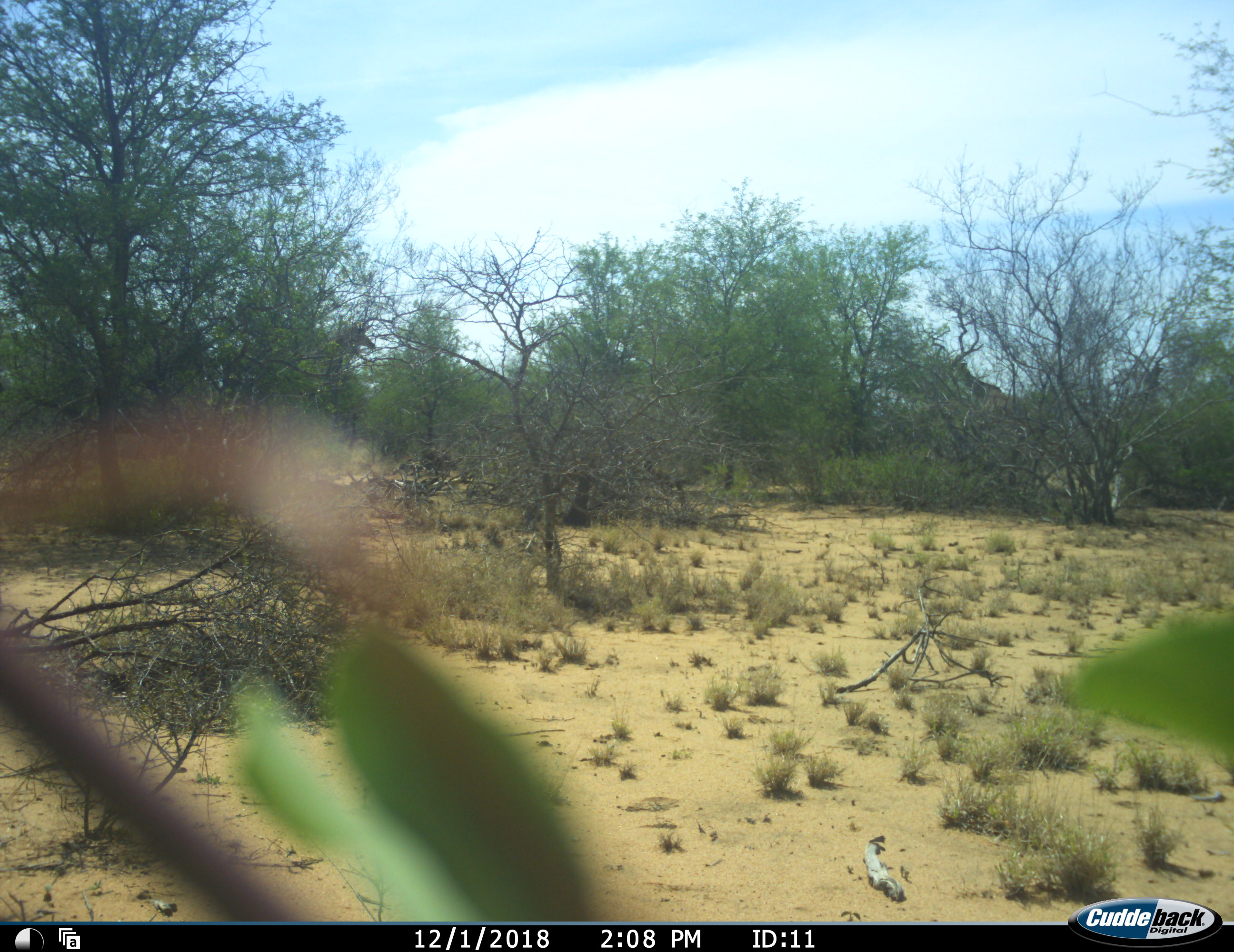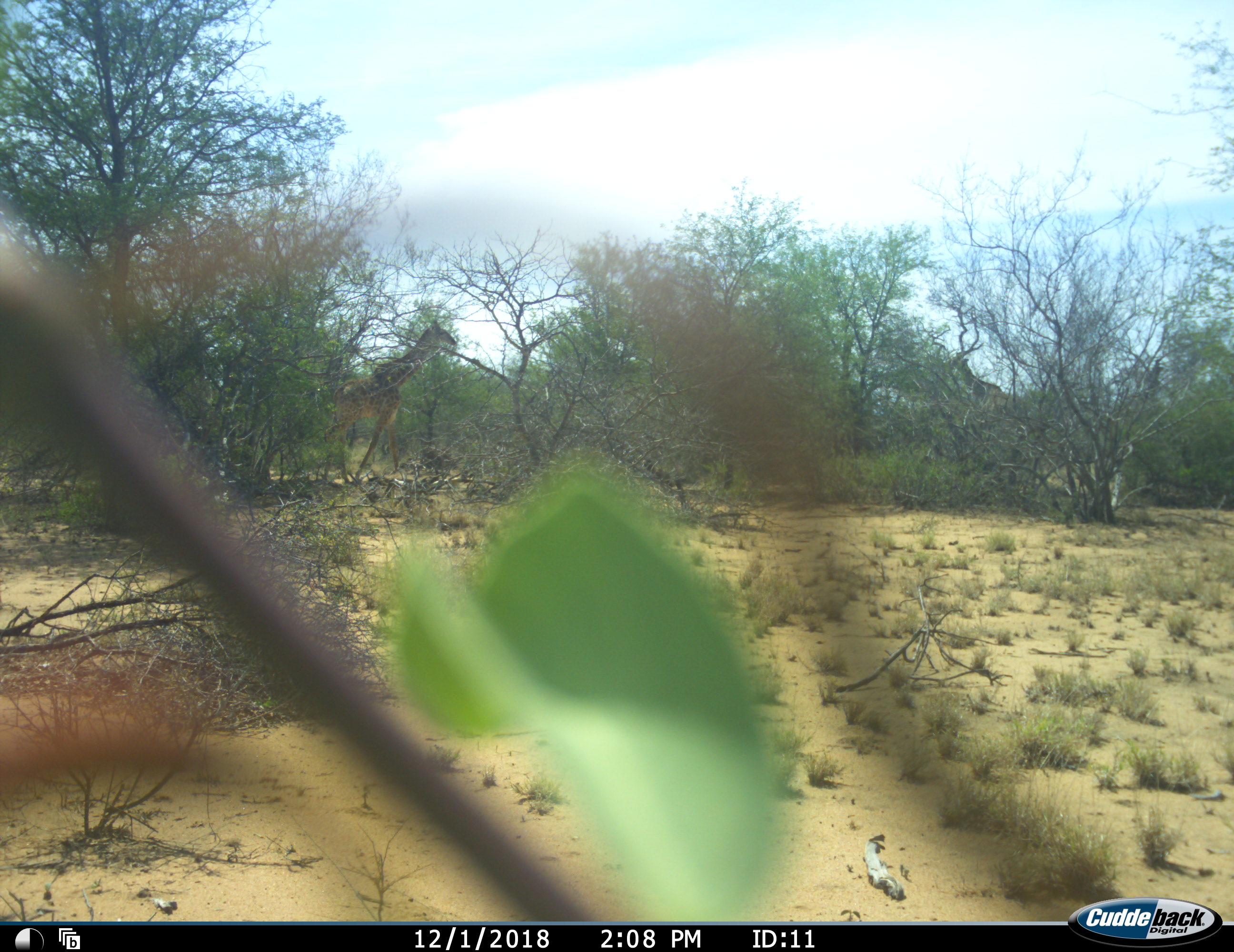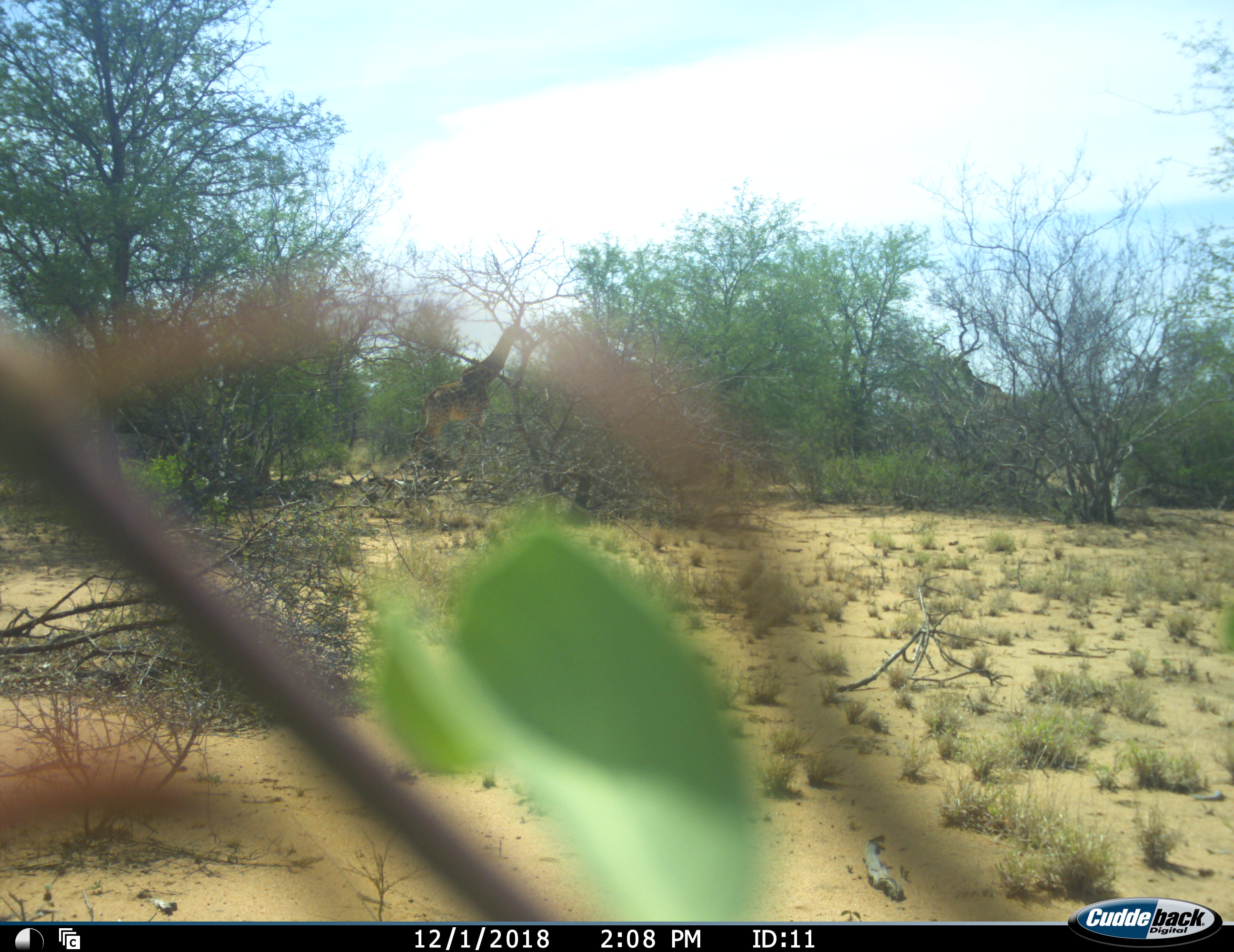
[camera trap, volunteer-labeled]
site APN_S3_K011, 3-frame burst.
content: unidentified animal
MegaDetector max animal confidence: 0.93